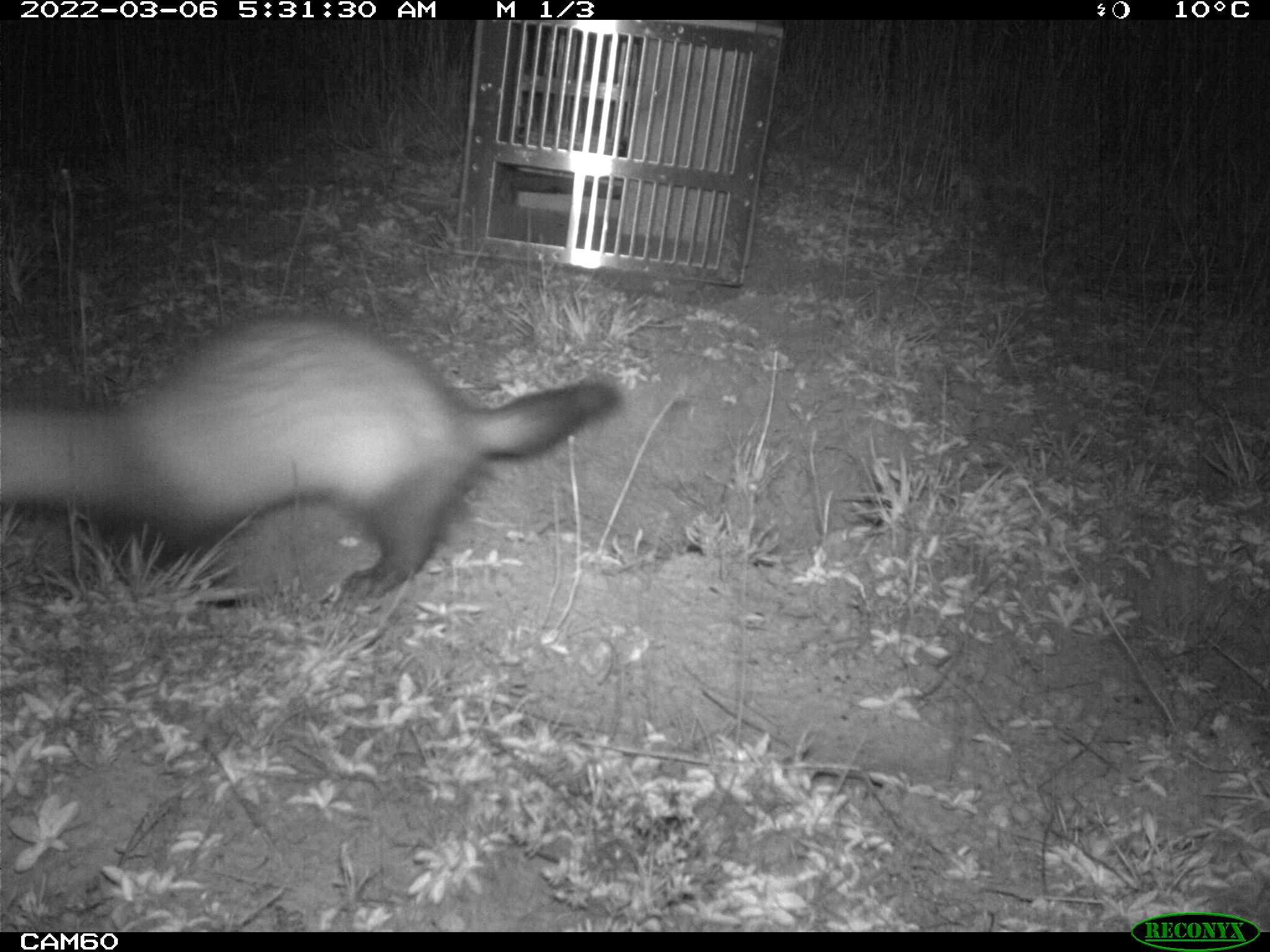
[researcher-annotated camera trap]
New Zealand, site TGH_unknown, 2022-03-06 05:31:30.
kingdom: Animalia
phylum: Chordata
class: Mammalia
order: Carnivora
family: Mustelidae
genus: Mustela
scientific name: Mustela furo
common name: ferret